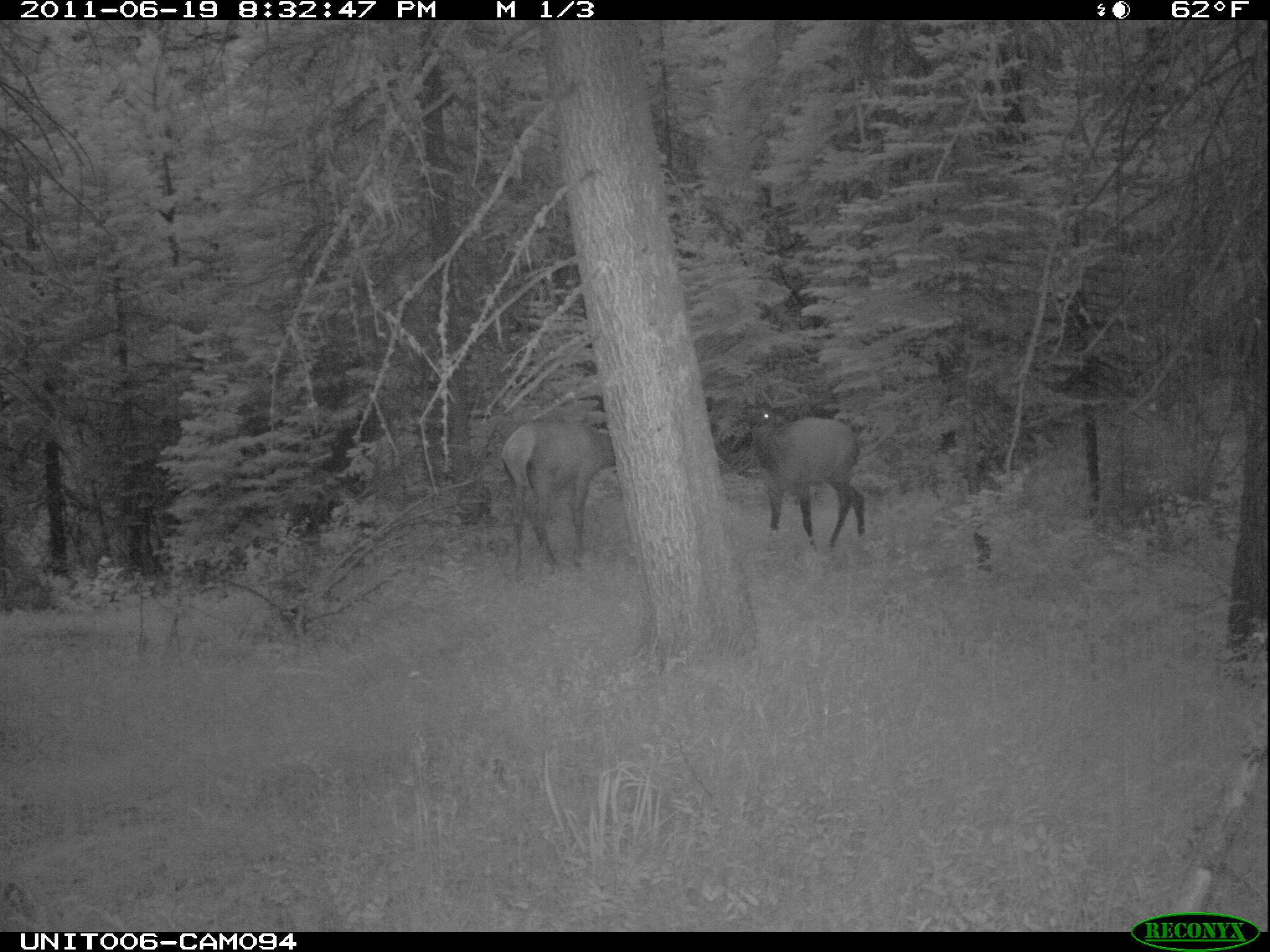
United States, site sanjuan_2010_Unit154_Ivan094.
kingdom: Animalia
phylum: Chordata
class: Mammalia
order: Artiodactyla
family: Cervidae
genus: Cervus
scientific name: Cervus elaphus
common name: red deer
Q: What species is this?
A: Cervus elaphus (red deer).